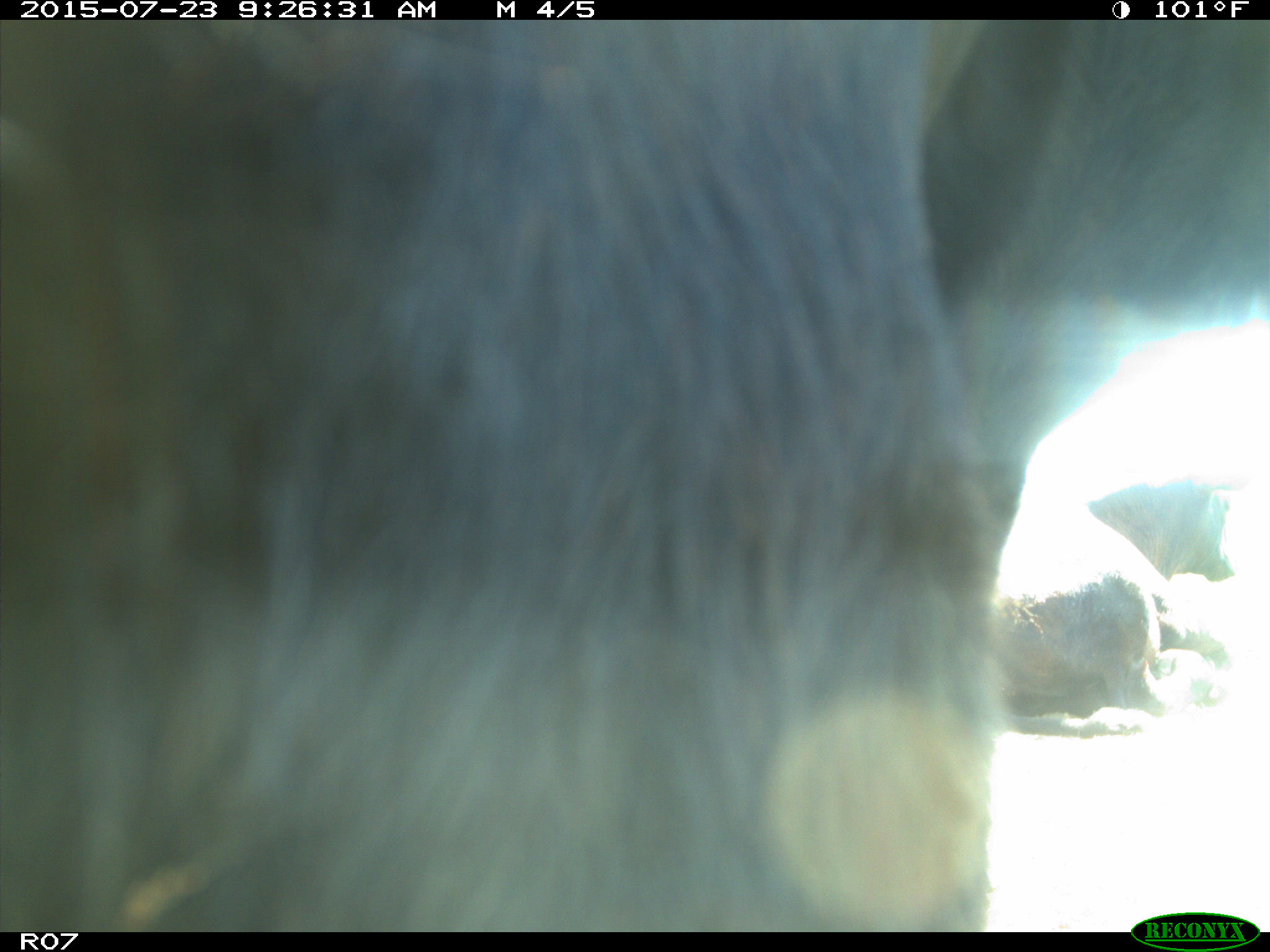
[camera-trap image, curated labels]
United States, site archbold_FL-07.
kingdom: Animalia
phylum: Chordata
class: Mammalia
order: Artiodactyla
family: Bovidae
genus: Bos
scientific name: Bos taurus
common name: domestic cow